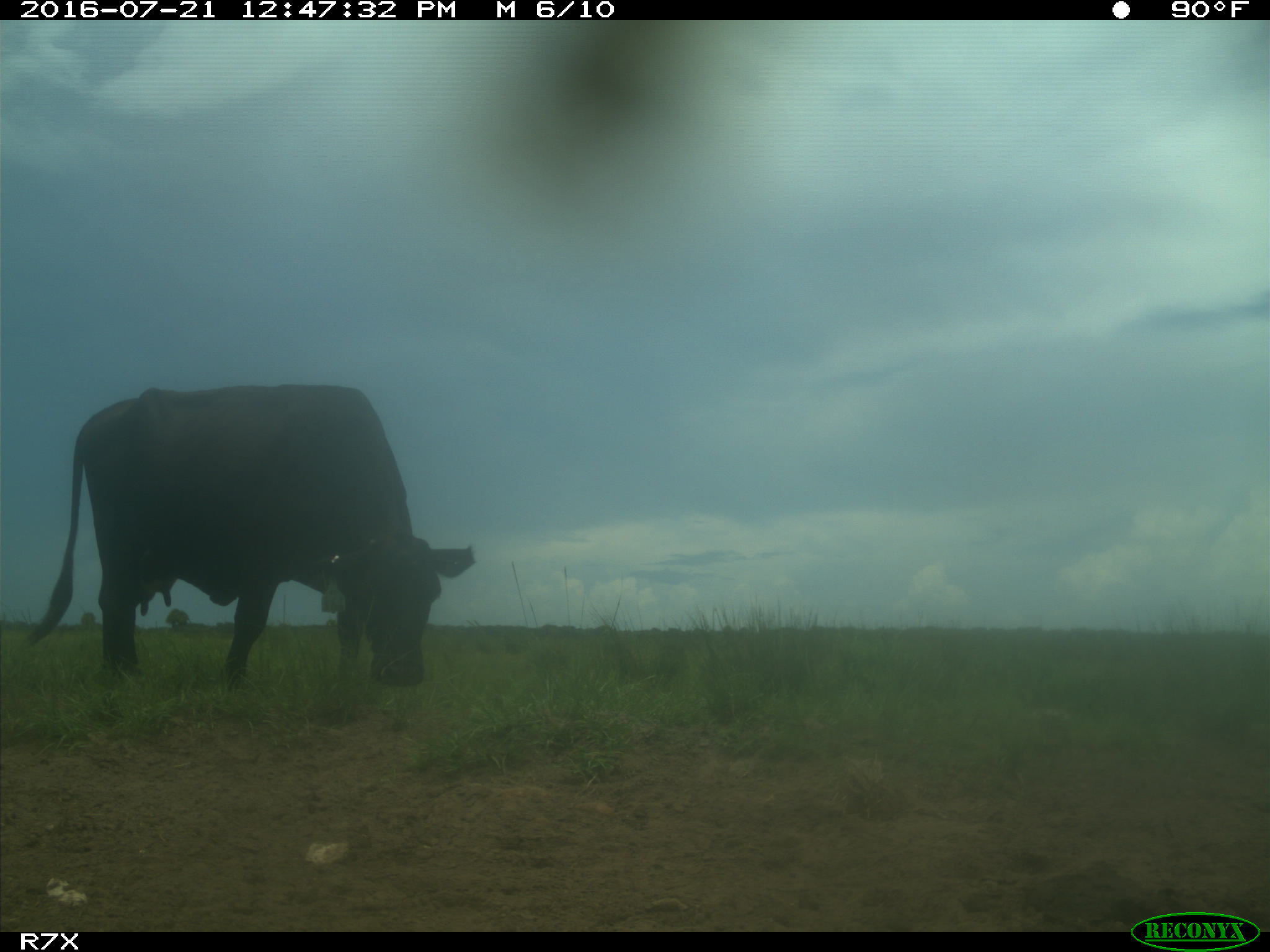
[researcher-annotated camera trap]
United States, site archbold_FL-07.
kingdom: Animalia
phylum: Chordata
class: Mammalia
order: Artiodactyla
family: Bovidae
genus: Bos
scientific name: Bos taurus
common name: domestic cow